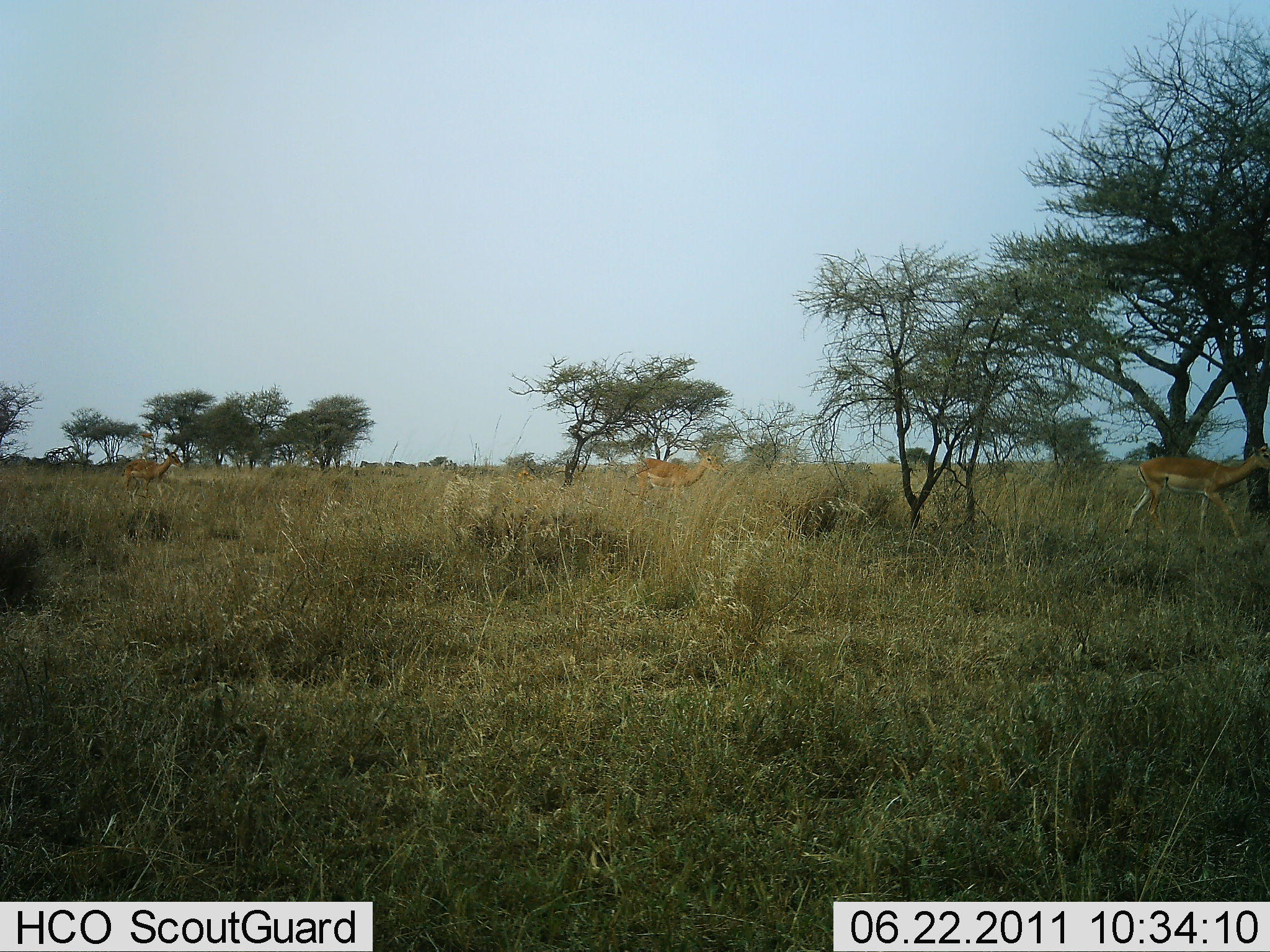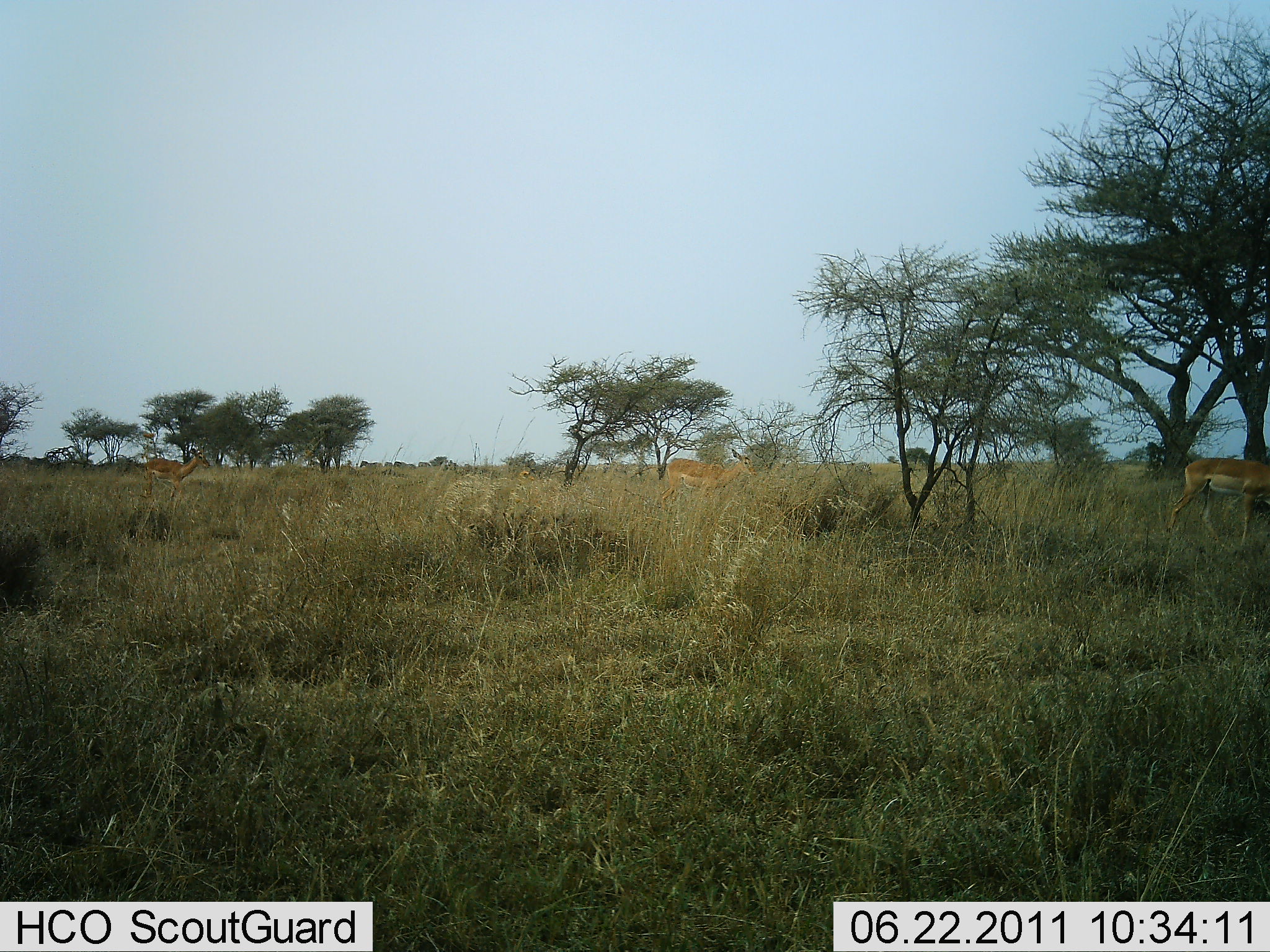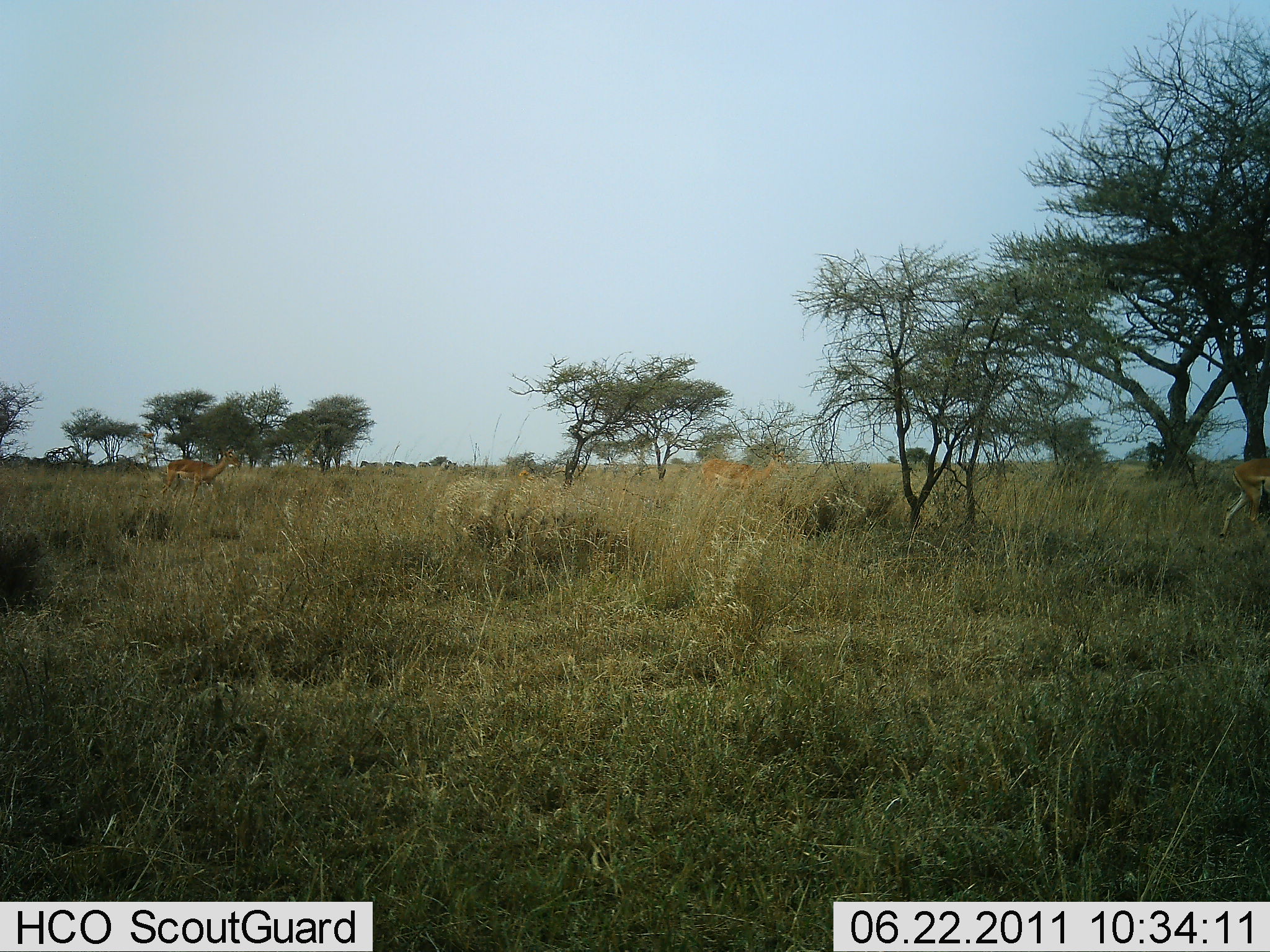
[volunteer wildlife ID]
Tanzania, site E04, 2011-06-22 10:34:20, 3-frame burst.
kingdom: Animalia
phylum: Chordata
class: Mammalia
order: Artiodactyla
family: Bovidae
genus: Nanger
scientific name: Nanger granti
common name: grant's gazelle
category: gazellegrants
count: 3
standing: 0%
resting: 0%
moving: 100%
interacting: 0%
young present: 0%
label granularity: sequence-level